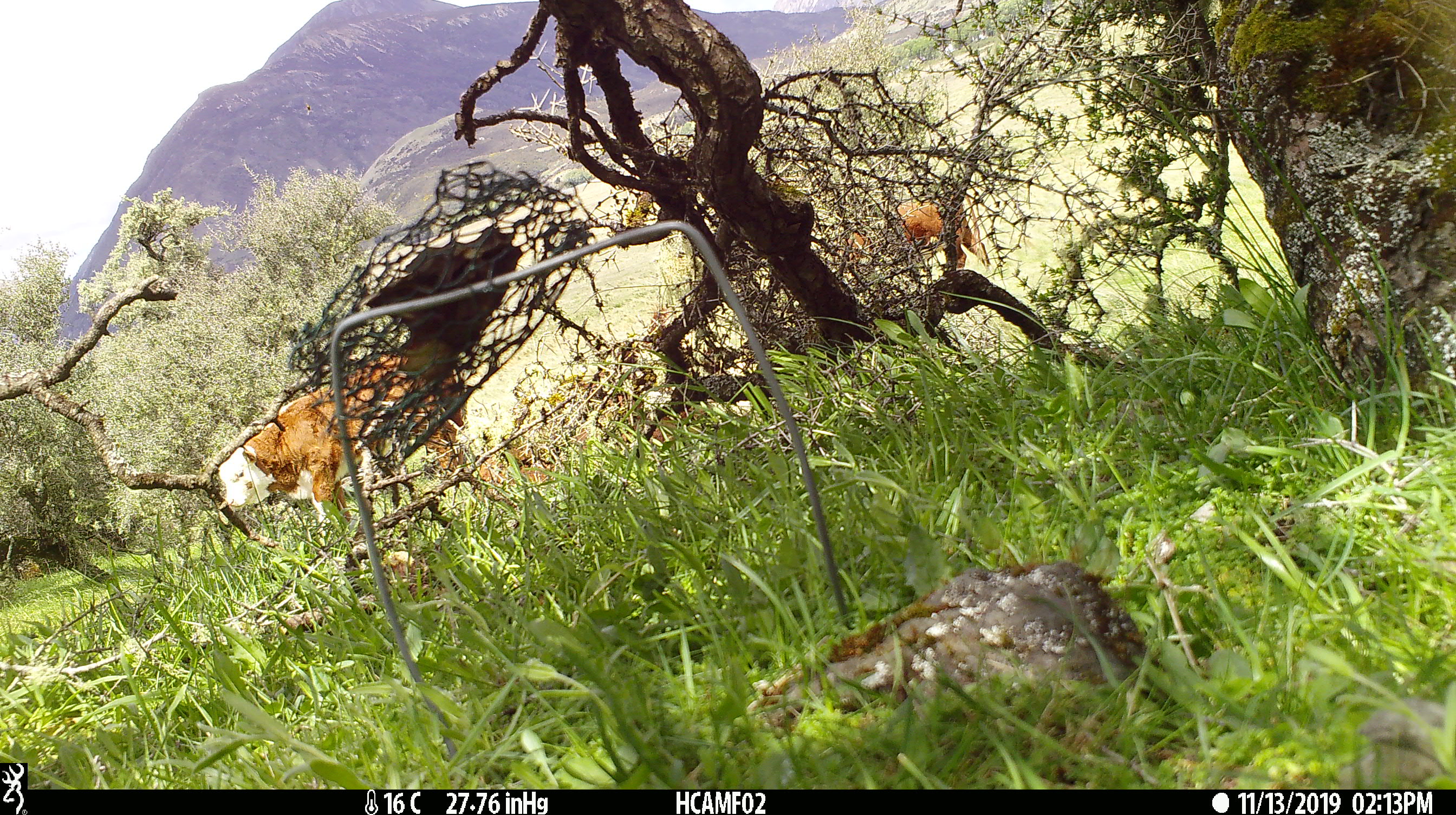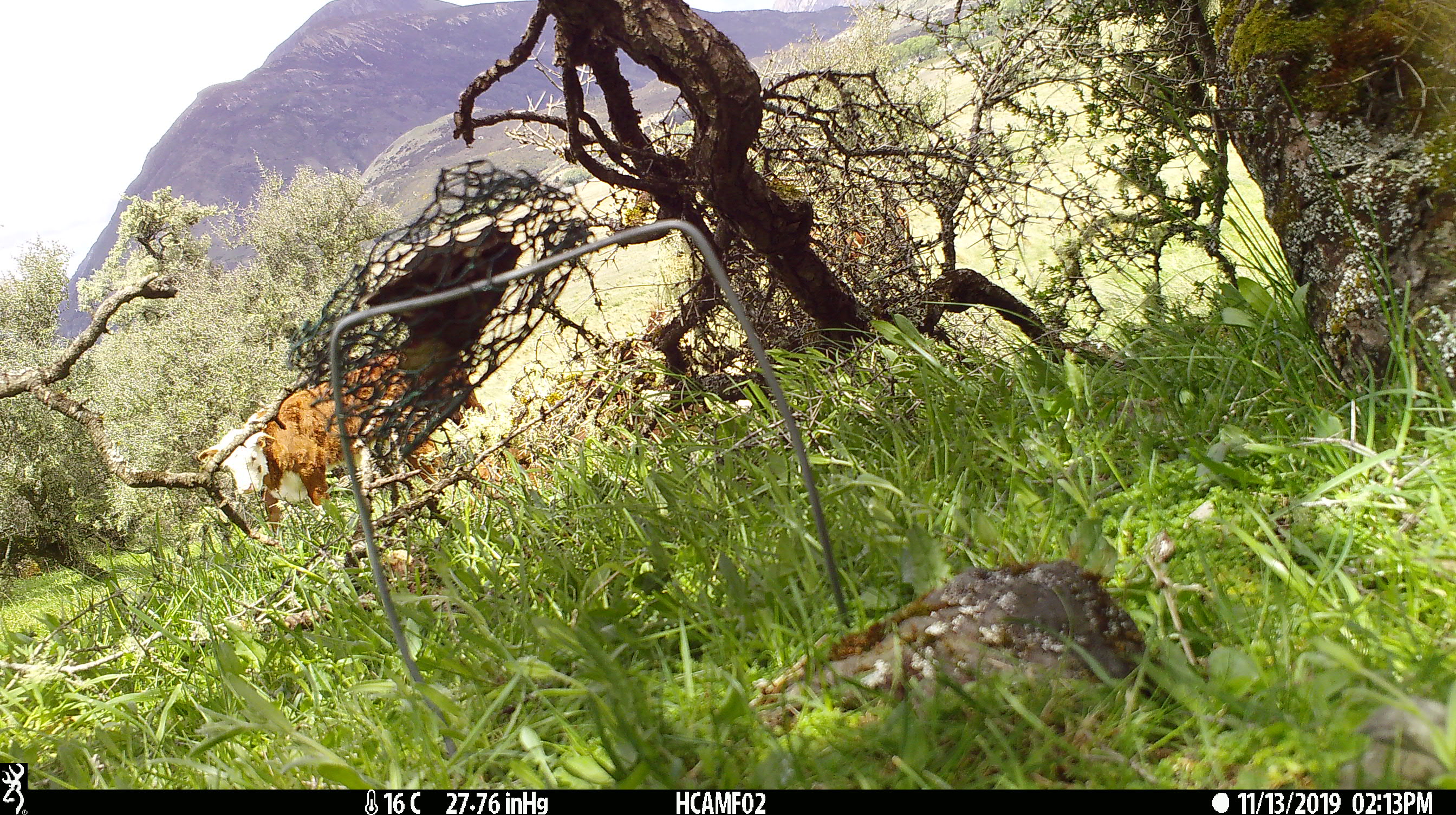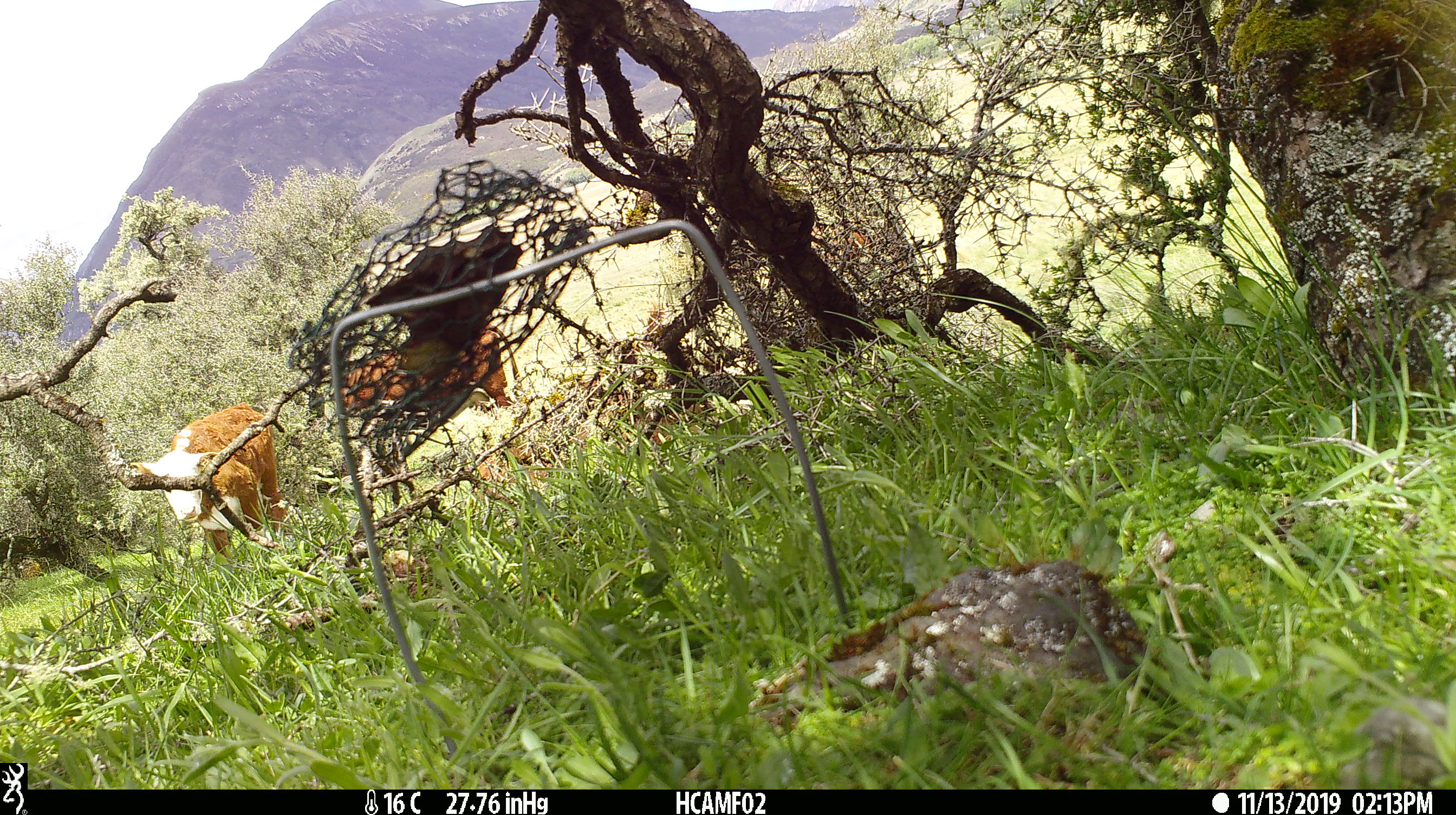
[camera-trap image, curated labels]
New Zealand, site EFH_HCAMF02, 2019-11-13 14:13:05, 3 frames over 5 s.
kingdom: Animalia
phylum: Chordata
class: Mammalia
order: Artiodactyla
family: Bovidae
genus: Bos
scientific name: Bos taurus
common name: domestic cow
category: cow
Cow (domestic cow) (Bos taurus).